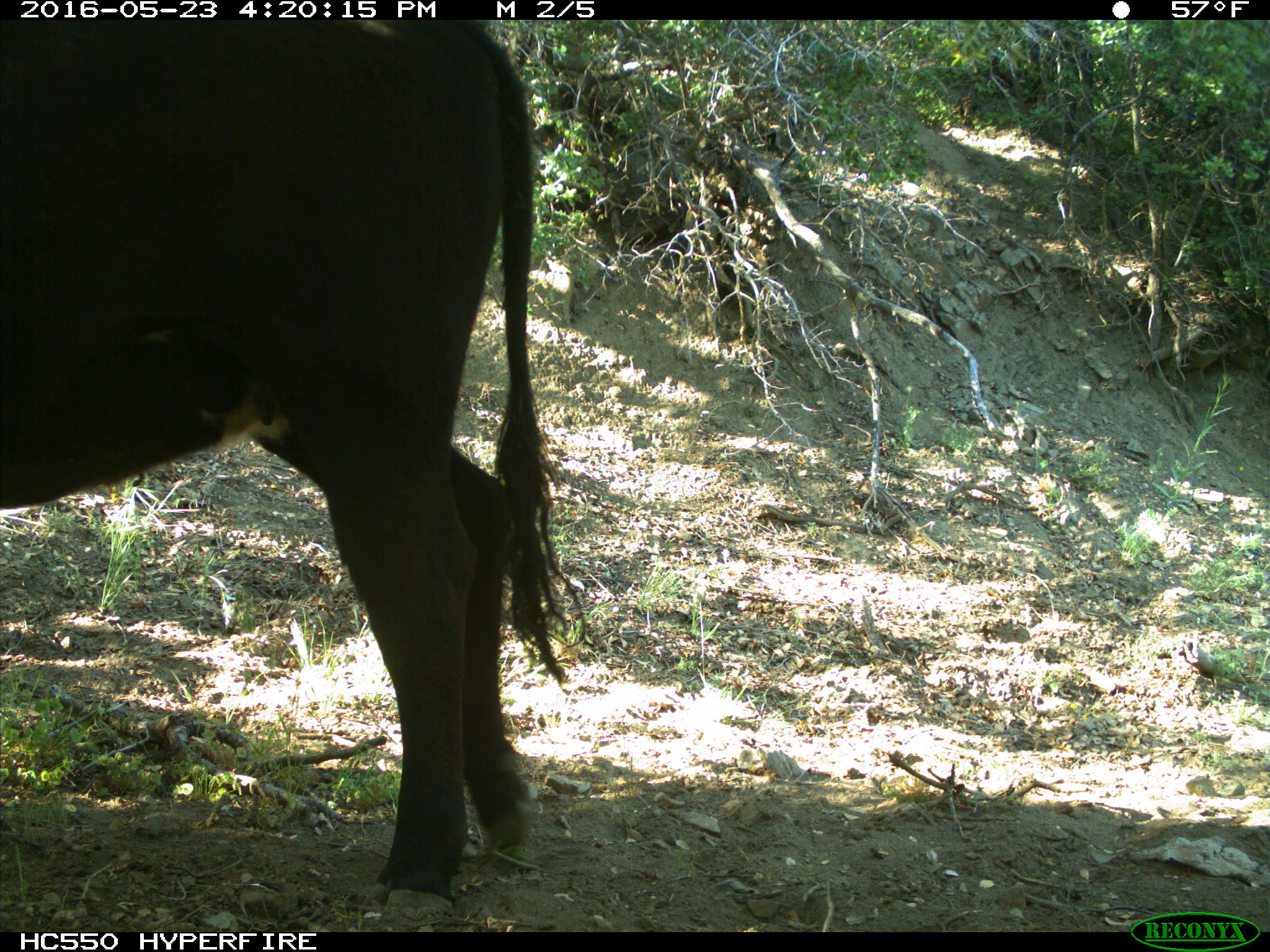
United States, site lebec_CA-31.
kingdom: Animalia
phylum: Chordata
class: Mammalia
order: Artiodactyla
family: Bovidae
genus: Bos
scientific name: Bos taurus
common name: domestic cow